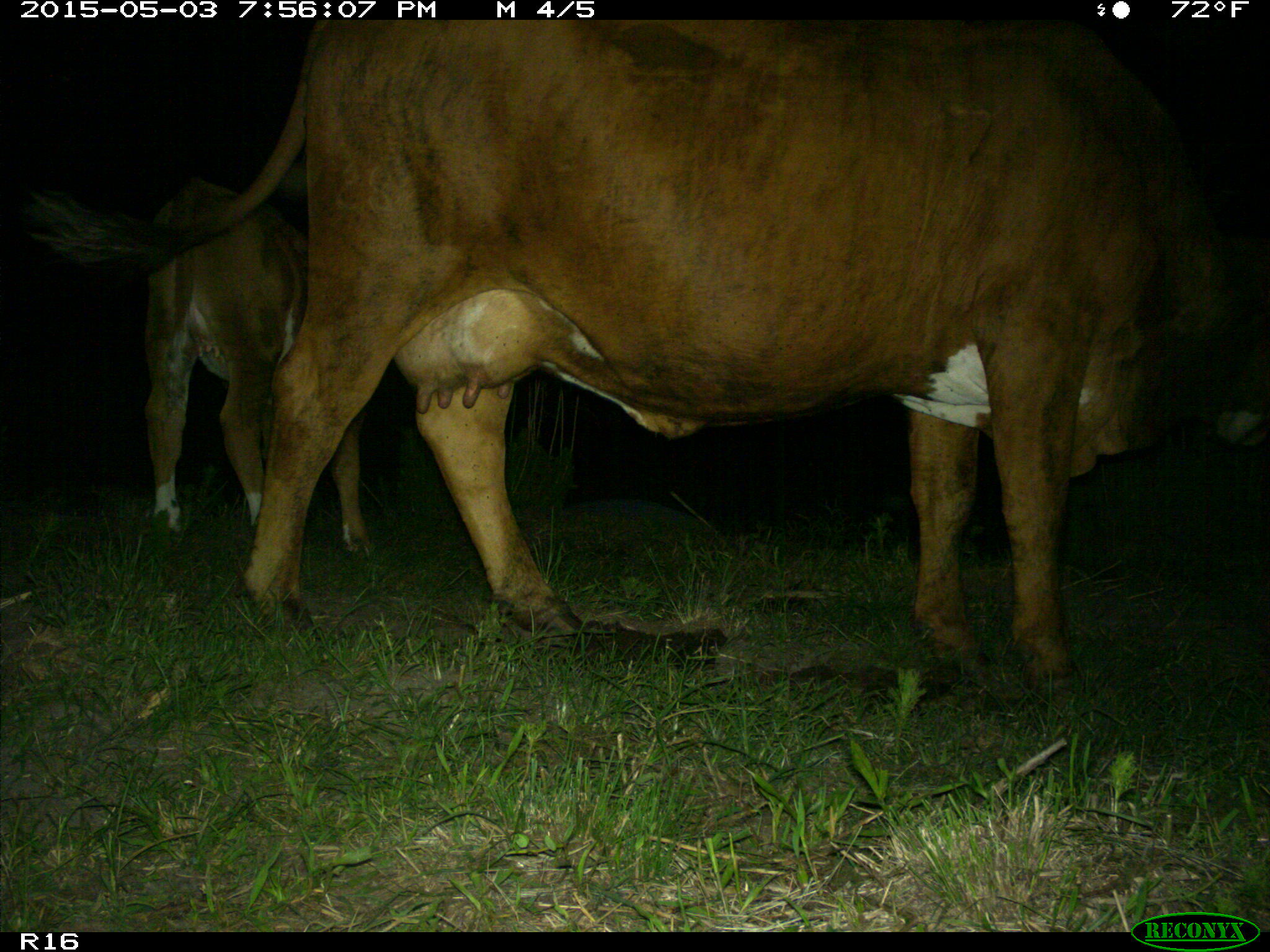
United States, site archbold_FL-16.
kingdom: Animalia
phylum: Chordata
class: Mammalia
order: Artiodactyla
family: Bovidae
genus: Bos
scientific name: Bos taurus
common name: domestic cow